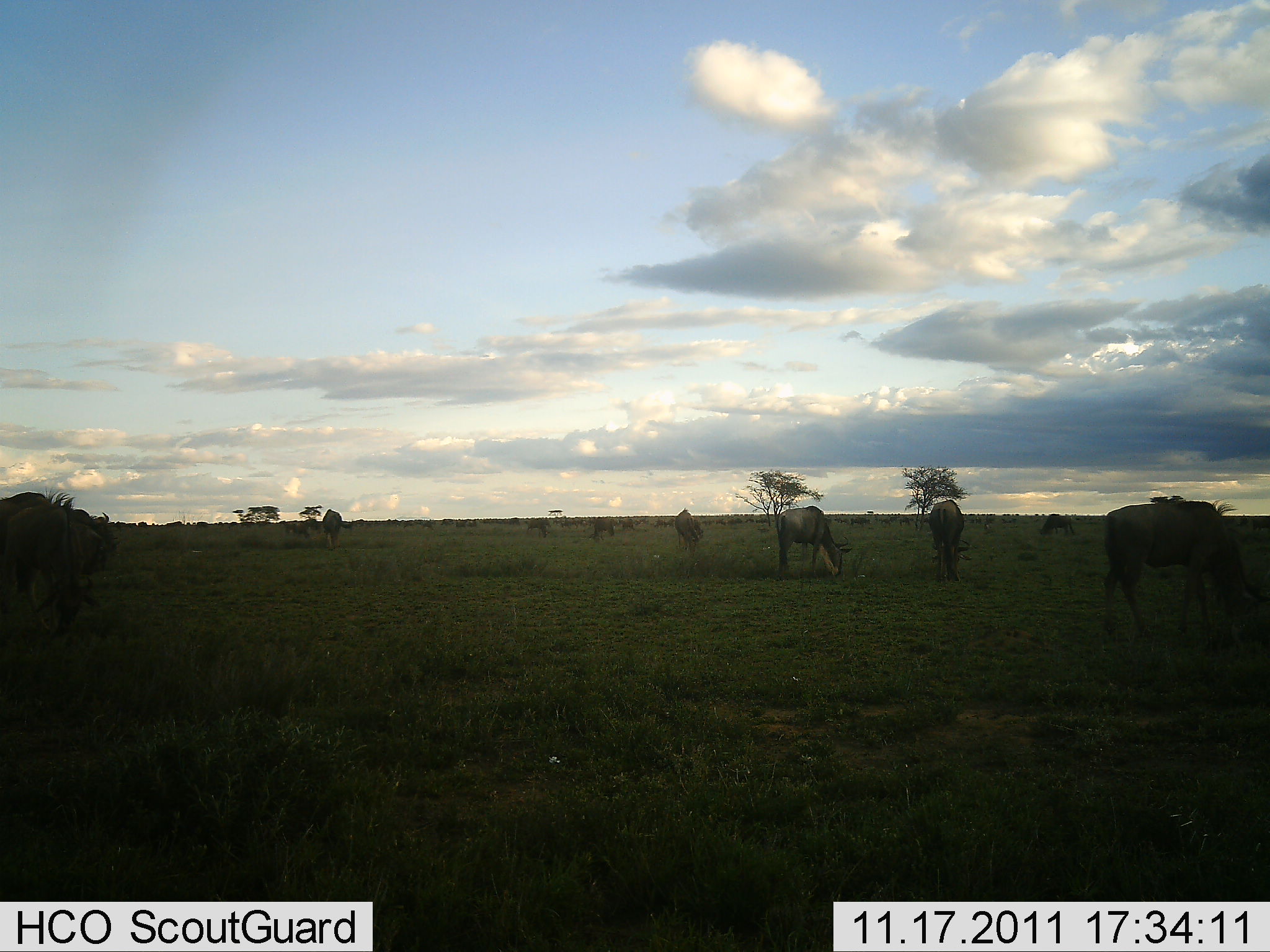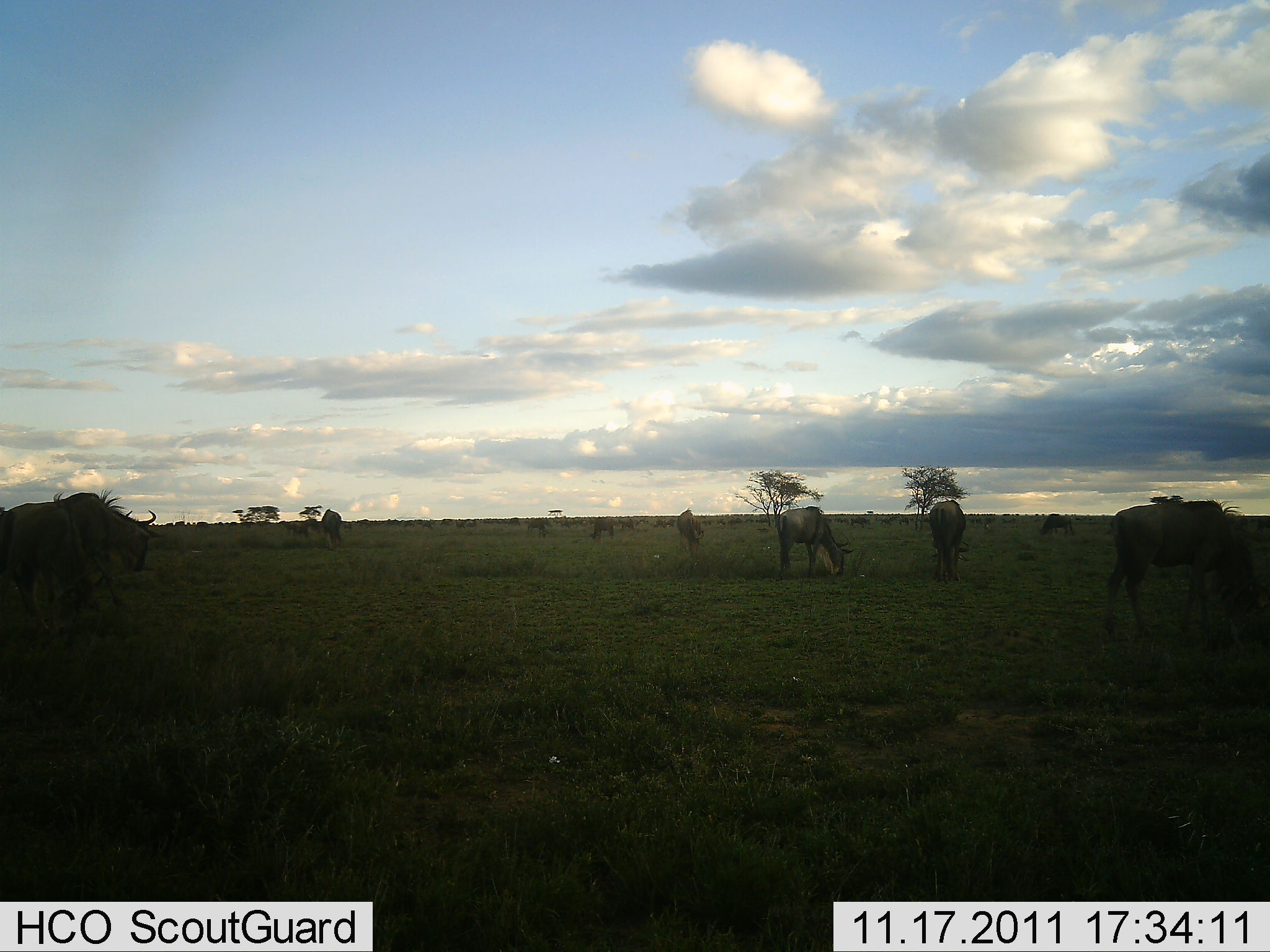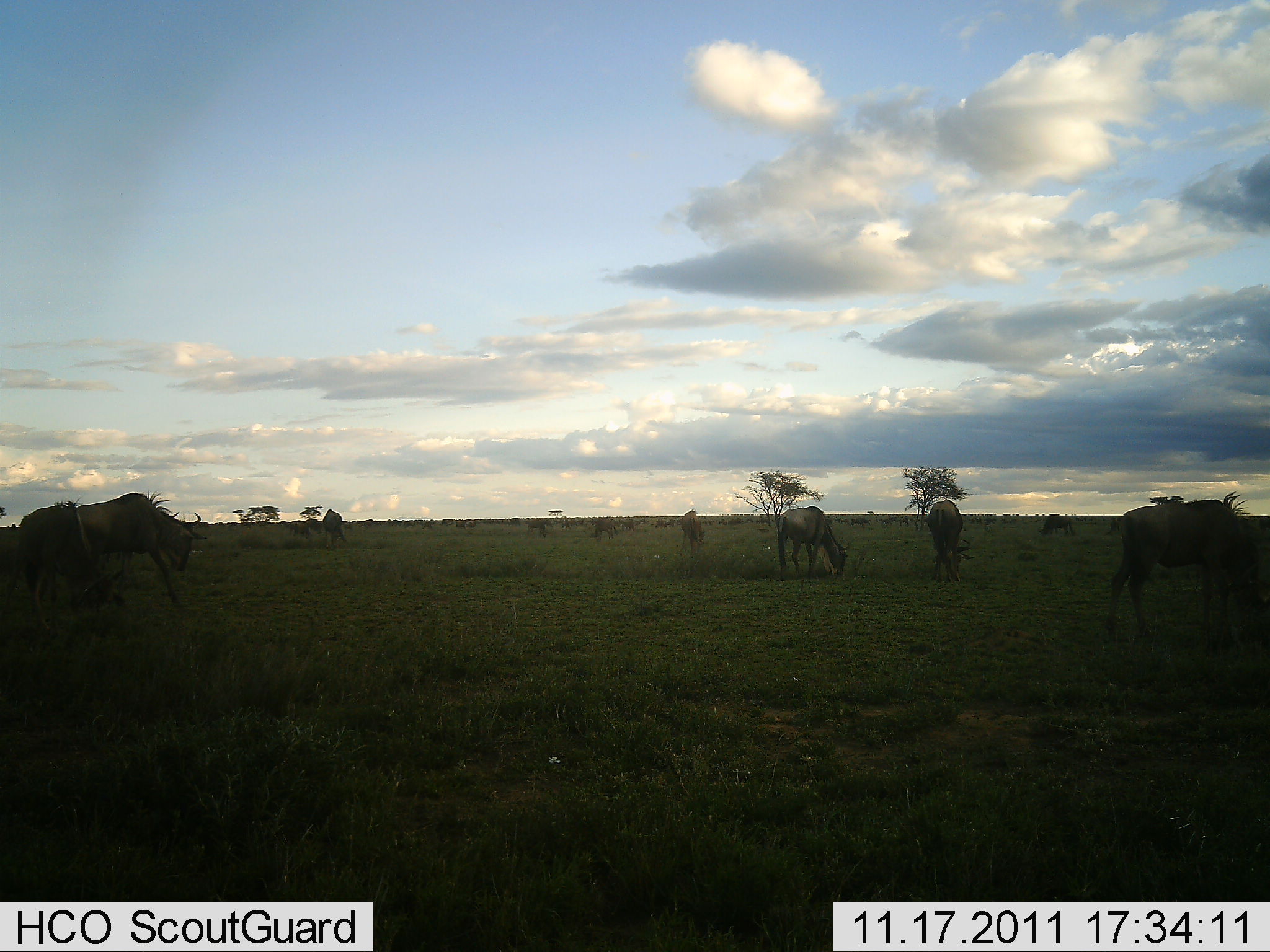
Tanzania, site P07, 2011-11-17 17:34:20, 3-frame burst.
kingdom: Animalia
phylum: Chordata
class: Mammalia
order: Artiodactyla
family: Bovidae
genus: Connochaetes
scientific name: Connochaetes taurinus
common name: blue wildebeest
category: wildebeest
Wildebeest (blue wildebeest) (Connochaetes taurinus), count 7. Behavior (volunteer vote fractions): standing 31%, resting 0%, moving 46%, interacting 0%. Young present (vote fraction): 0%. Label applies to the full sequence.